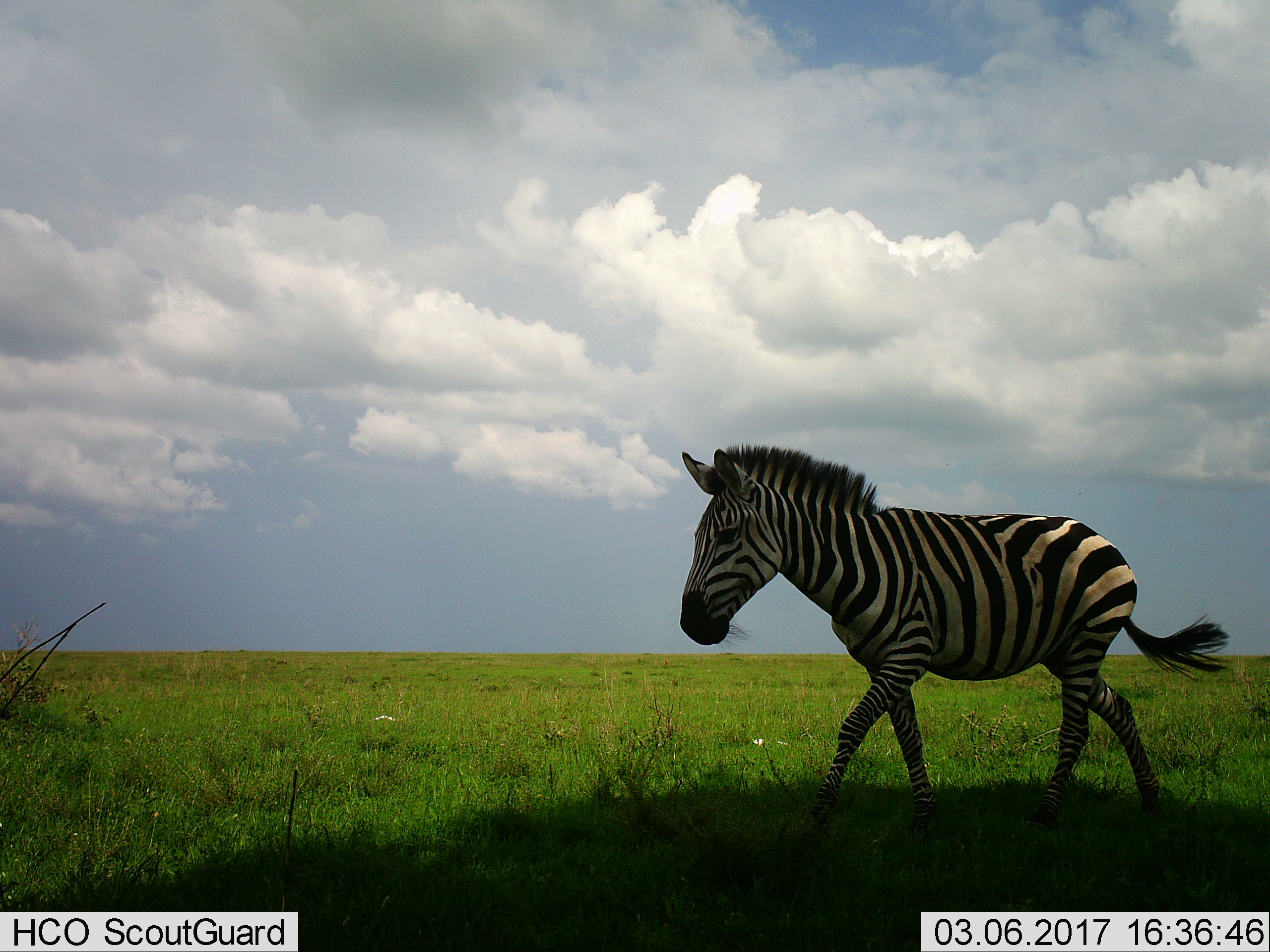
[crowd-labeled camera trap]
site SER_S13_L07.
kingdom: Animalia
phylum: Chordata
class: Mammalia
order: Perissodactyla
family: Equidae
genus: Equus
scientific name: Equus quagga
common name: plains zebra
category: zebraplains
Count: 1.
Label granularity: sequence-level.